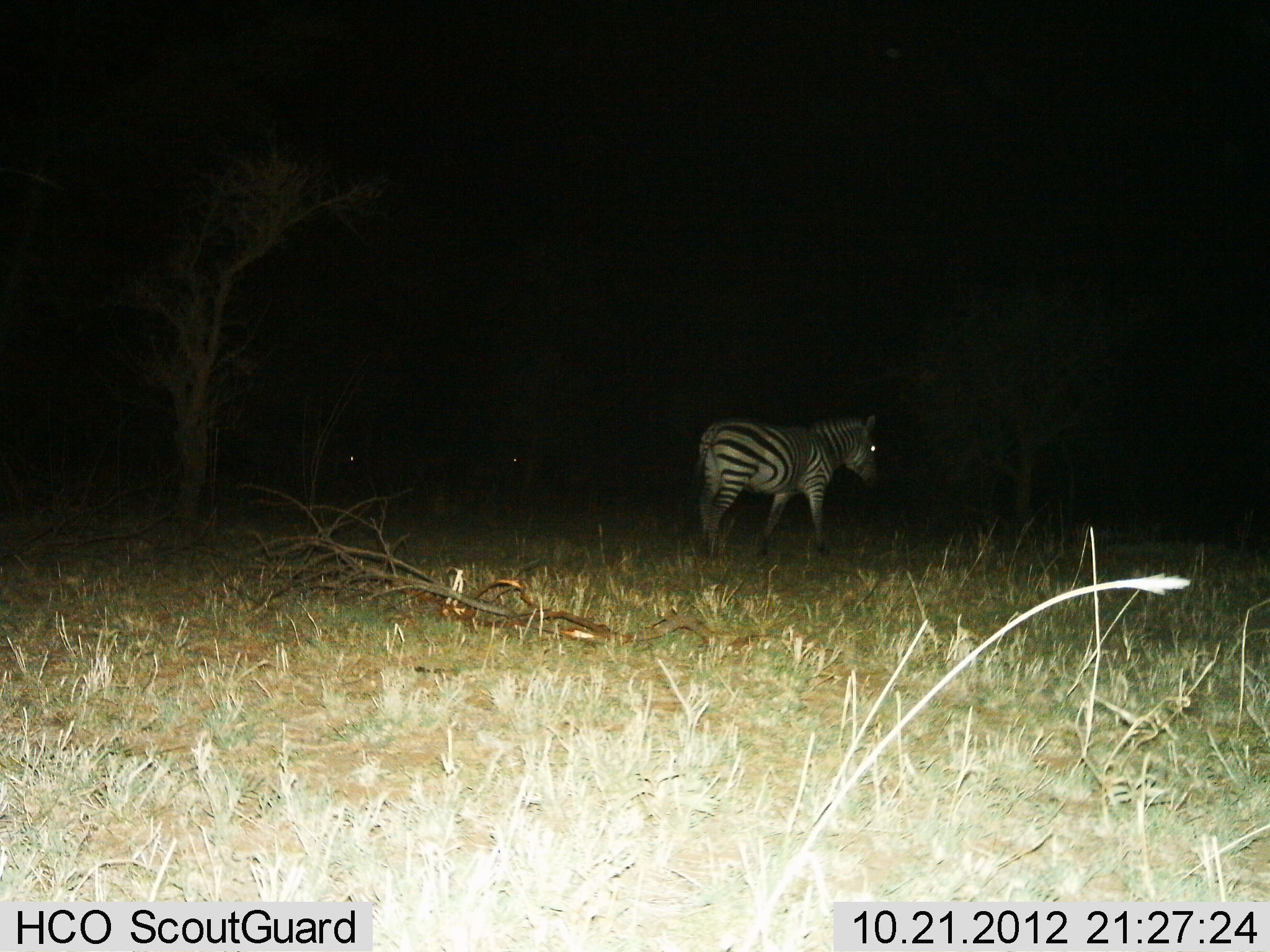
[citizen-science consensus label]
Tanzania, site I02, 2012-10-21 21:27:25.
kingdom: Animalia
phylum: Chordata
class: Mammalia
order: Perissodactyla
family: Equidae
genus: Equus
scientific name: Equus quagga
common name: plains zebra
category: zebra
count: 1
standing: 82%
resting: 0%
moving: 18%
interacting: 0%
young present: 0%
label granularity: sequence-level